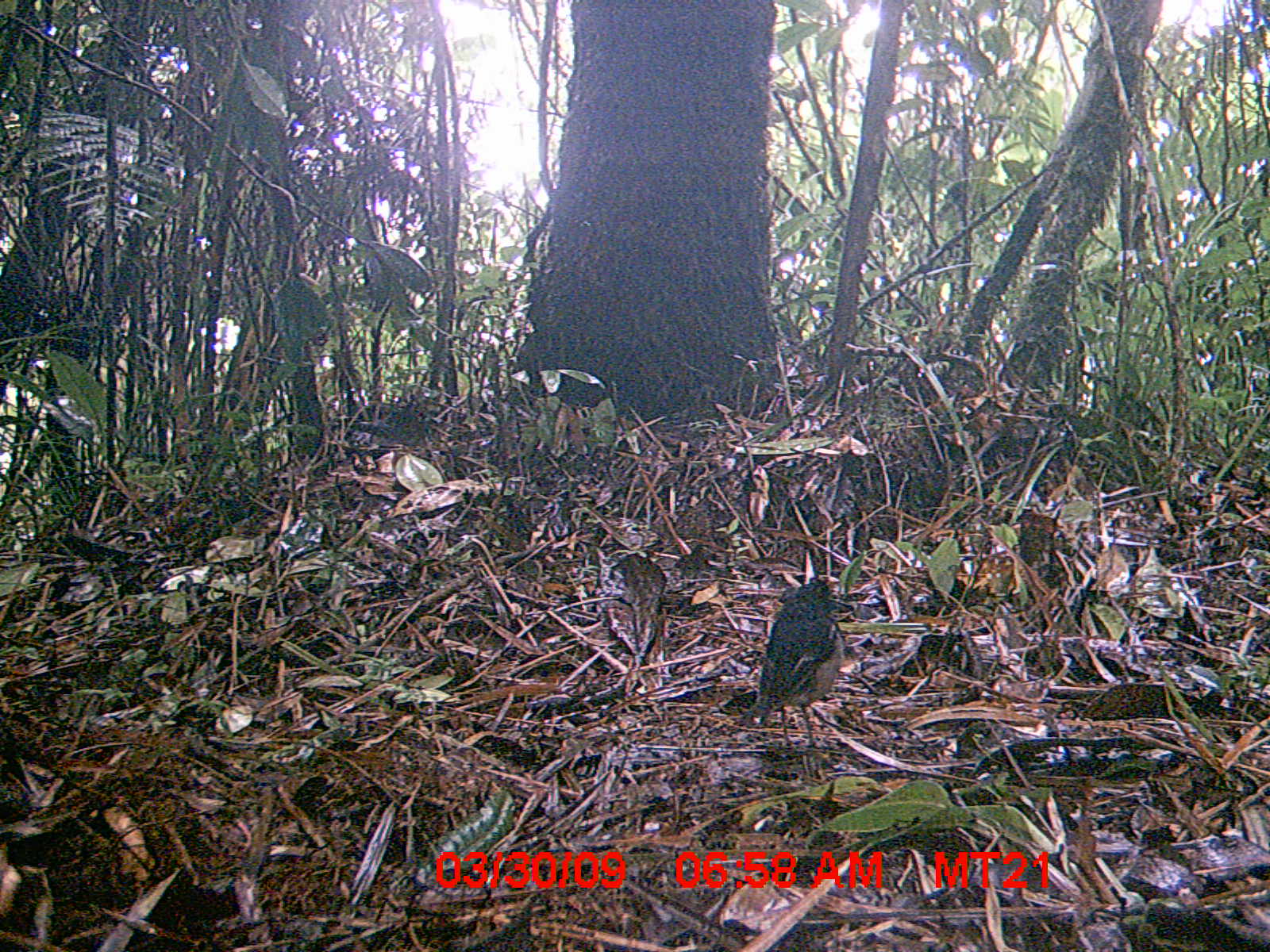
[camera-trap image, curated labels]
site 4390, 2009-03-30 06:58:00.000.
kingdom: Animalia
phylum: Chordata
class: Aves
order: Passeriformes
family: Muscicapidae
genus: Copsychus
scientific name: Copsychus albospecularis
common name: madagascar magpie-robin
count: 1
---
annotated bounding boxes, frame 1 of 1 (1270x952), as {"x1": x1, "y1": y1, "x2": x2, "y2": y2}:
copsychus albospecularis: {"x1": 746, "y1": 576, "x2": 845, "y2": 749}